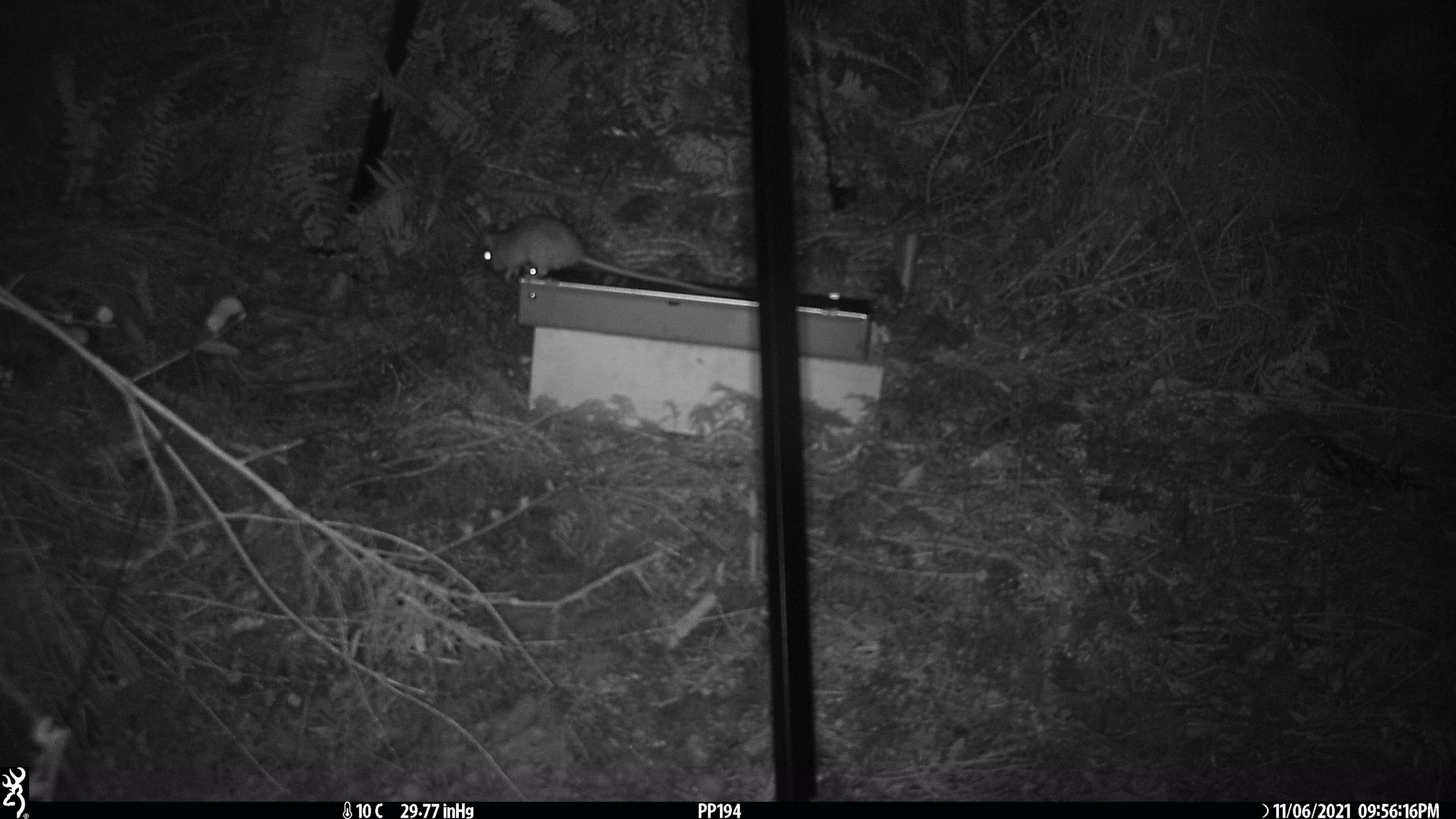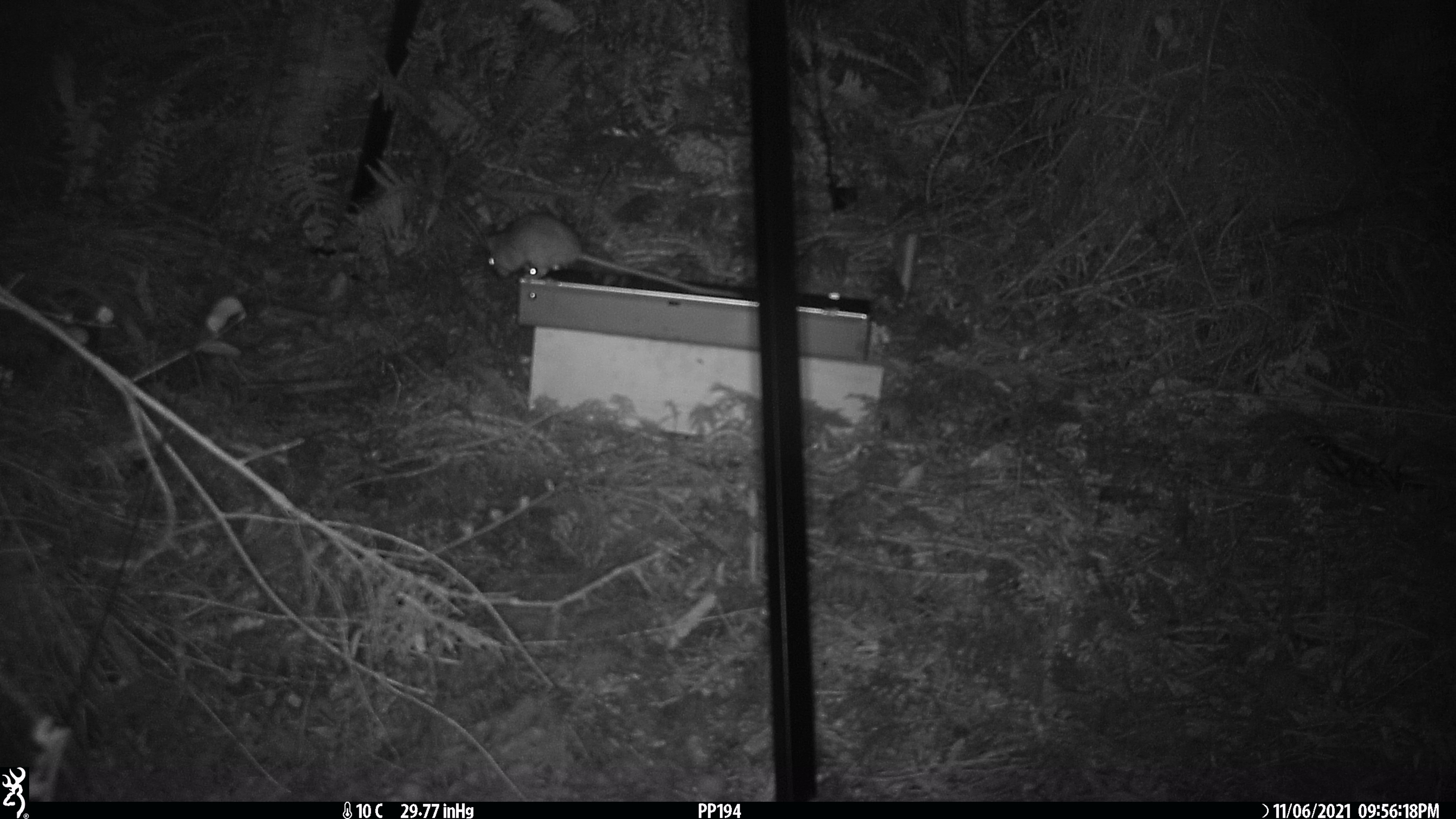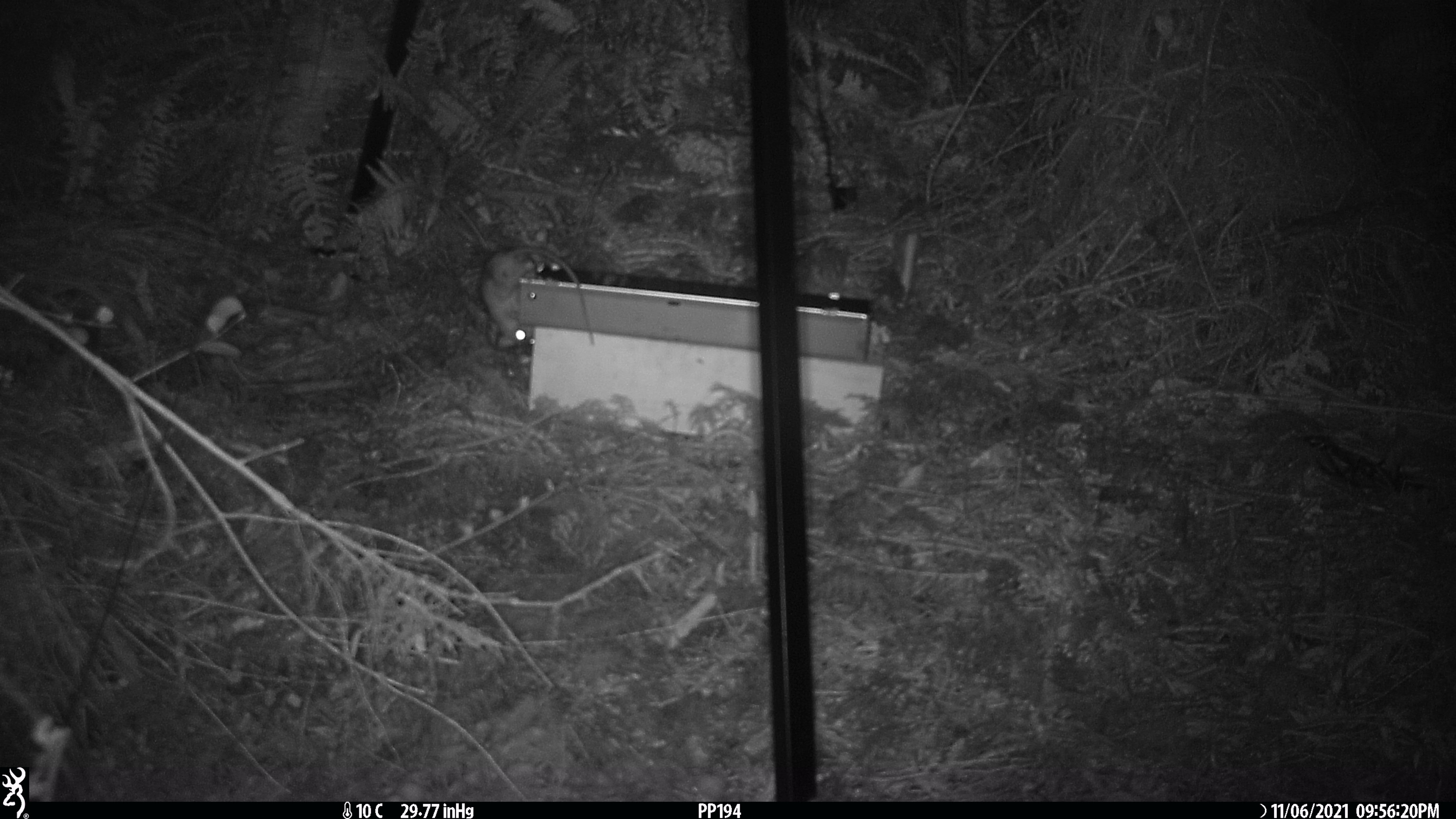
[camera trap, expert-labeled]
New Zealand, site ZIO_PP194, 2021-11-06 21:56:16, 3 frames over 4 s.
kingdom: Animalia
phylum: Chordata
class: Mammalia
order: Rodentia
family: Muridae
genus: Rattus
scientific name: Rattus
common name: rat